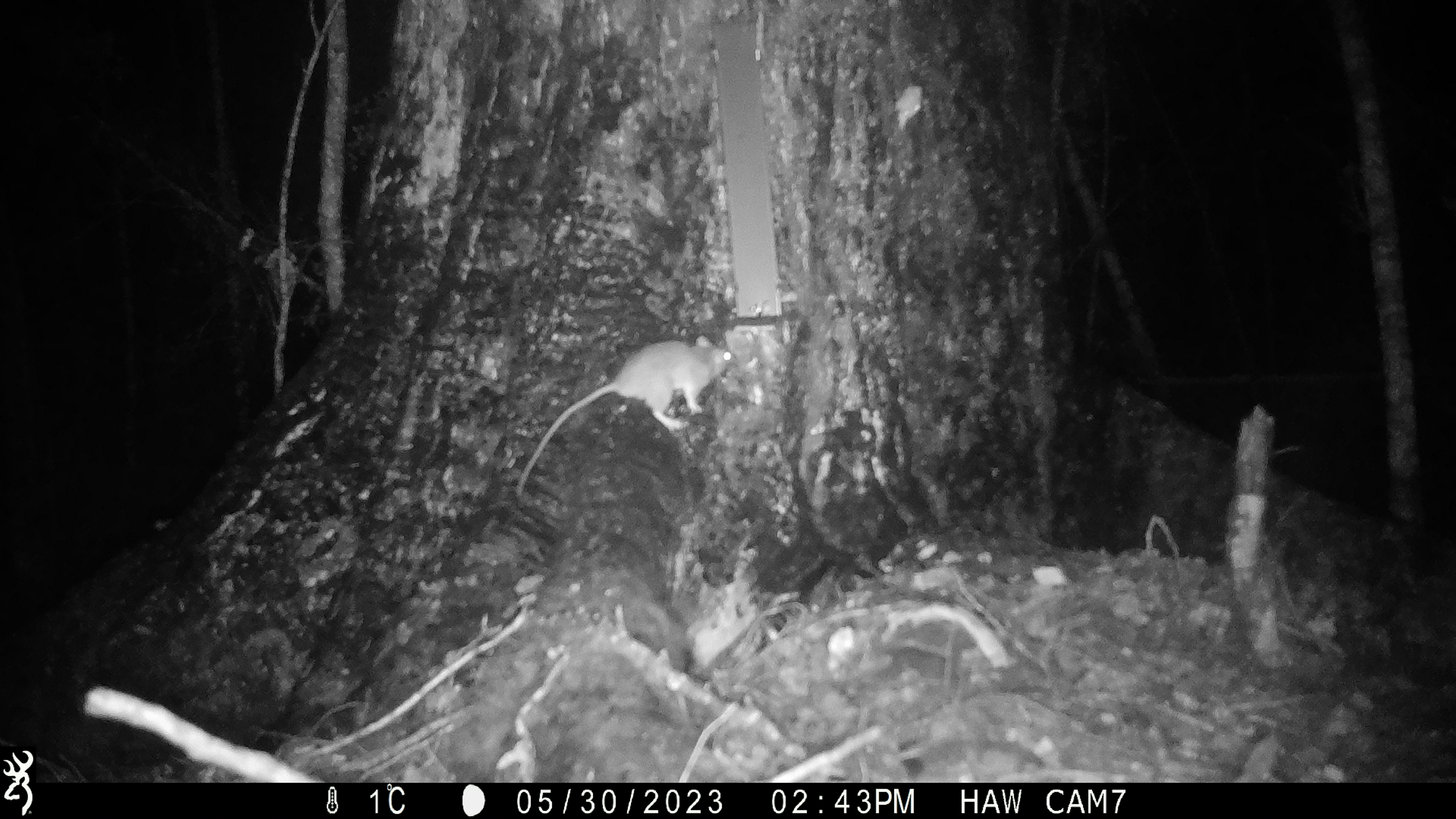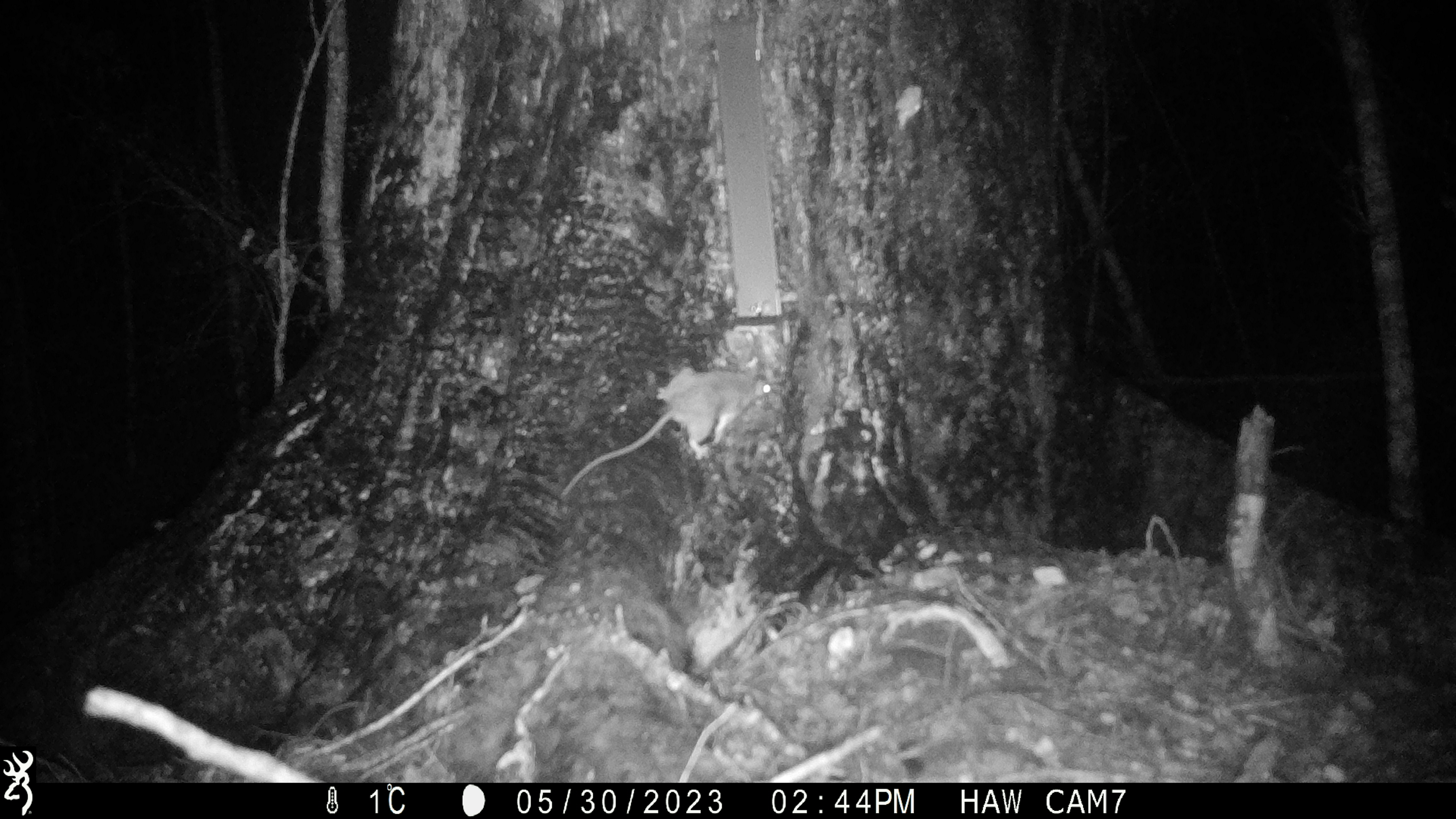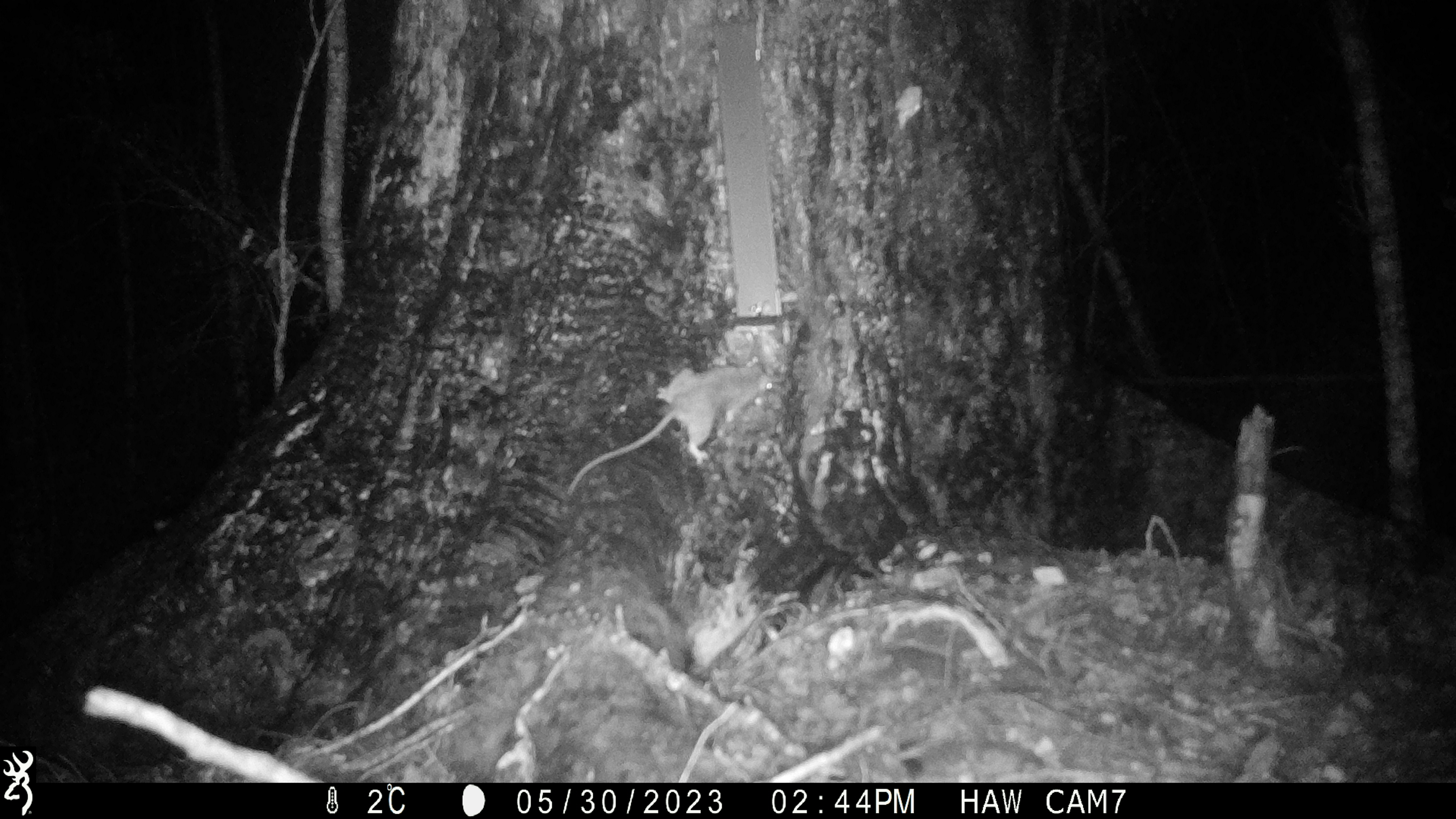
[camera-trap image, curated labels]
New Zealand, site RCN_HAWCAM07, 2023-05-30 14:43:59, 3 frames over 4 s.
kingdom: Animalia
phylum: Chordata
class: Mammalia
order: Rodentia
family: Muridae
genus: Rattus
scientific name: Rattus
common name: rat